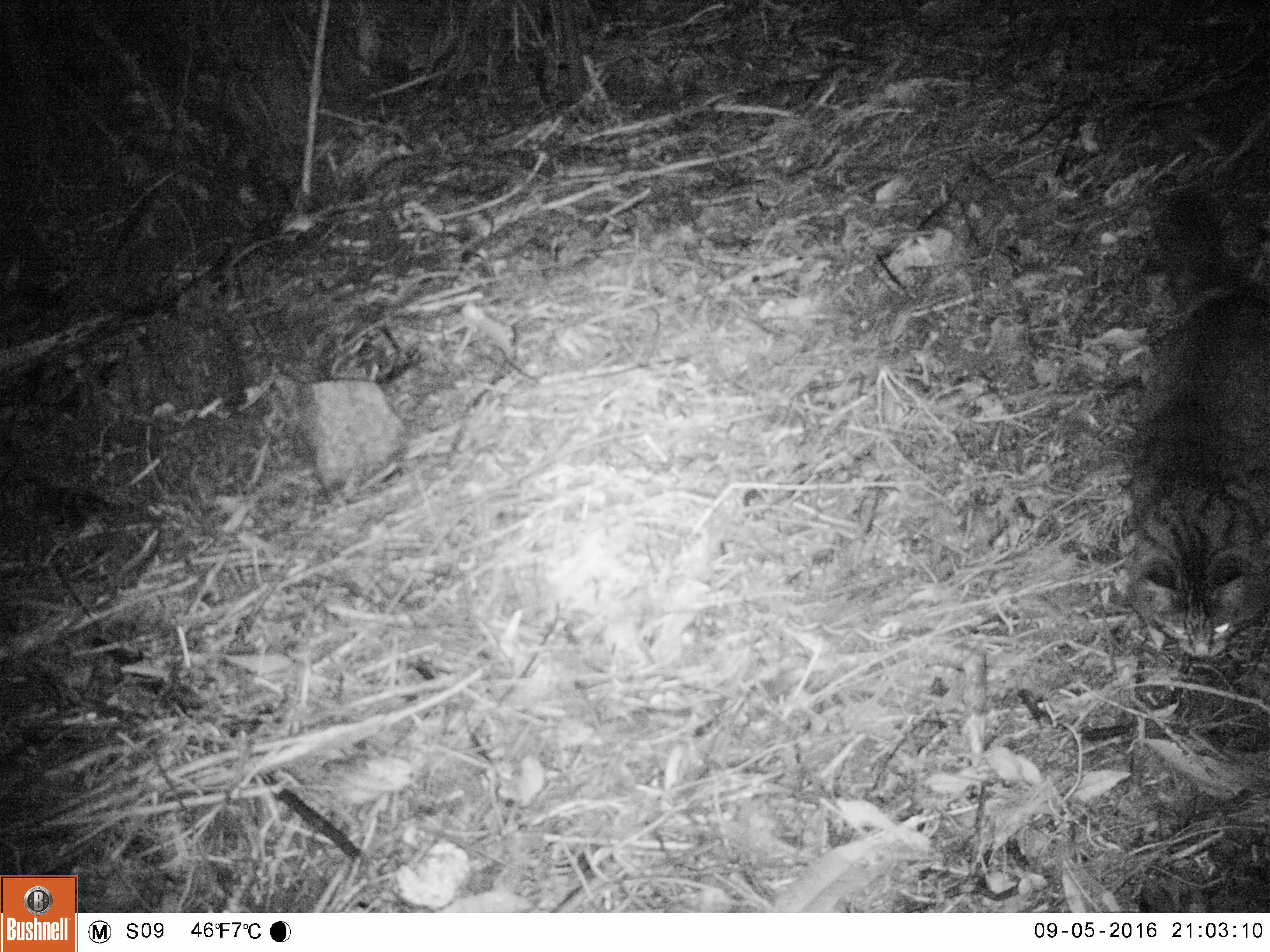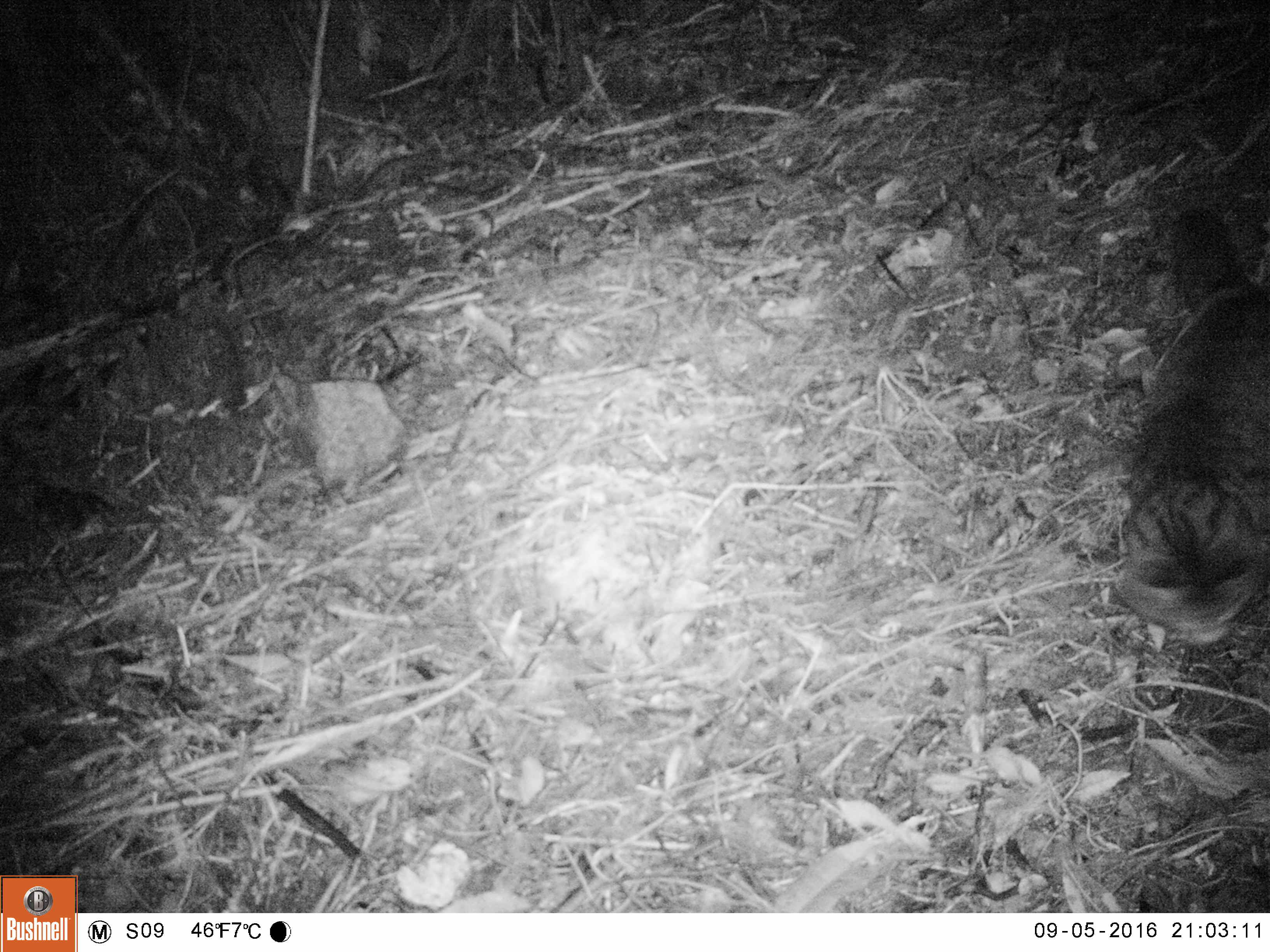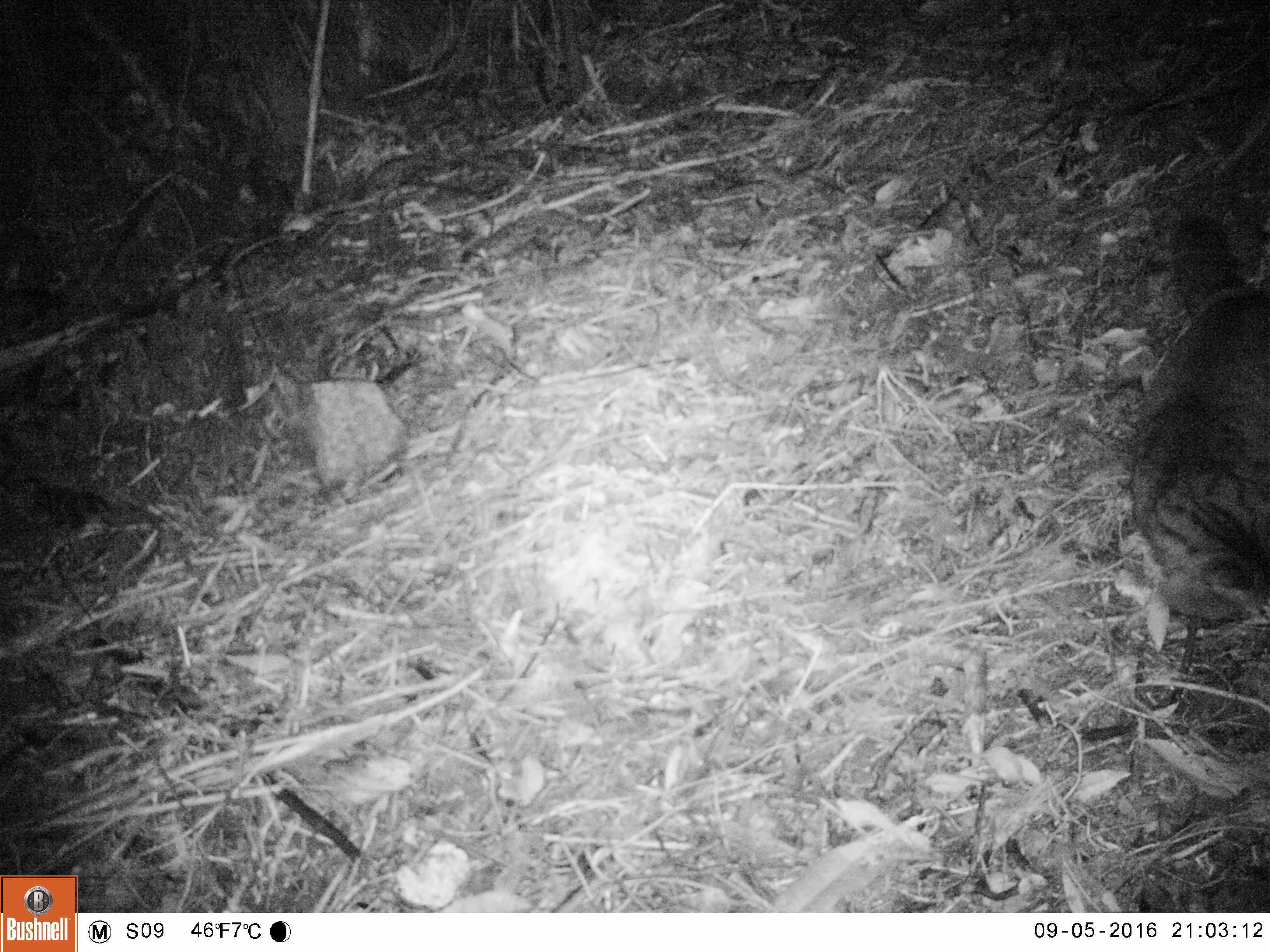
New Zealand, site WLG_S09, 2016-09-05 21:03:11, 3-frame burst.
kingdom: Animalia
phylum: Chordata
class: Mammalia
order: Carnivora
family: Felidae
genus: Felis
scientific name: Felis catus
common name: domestic cat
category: cat